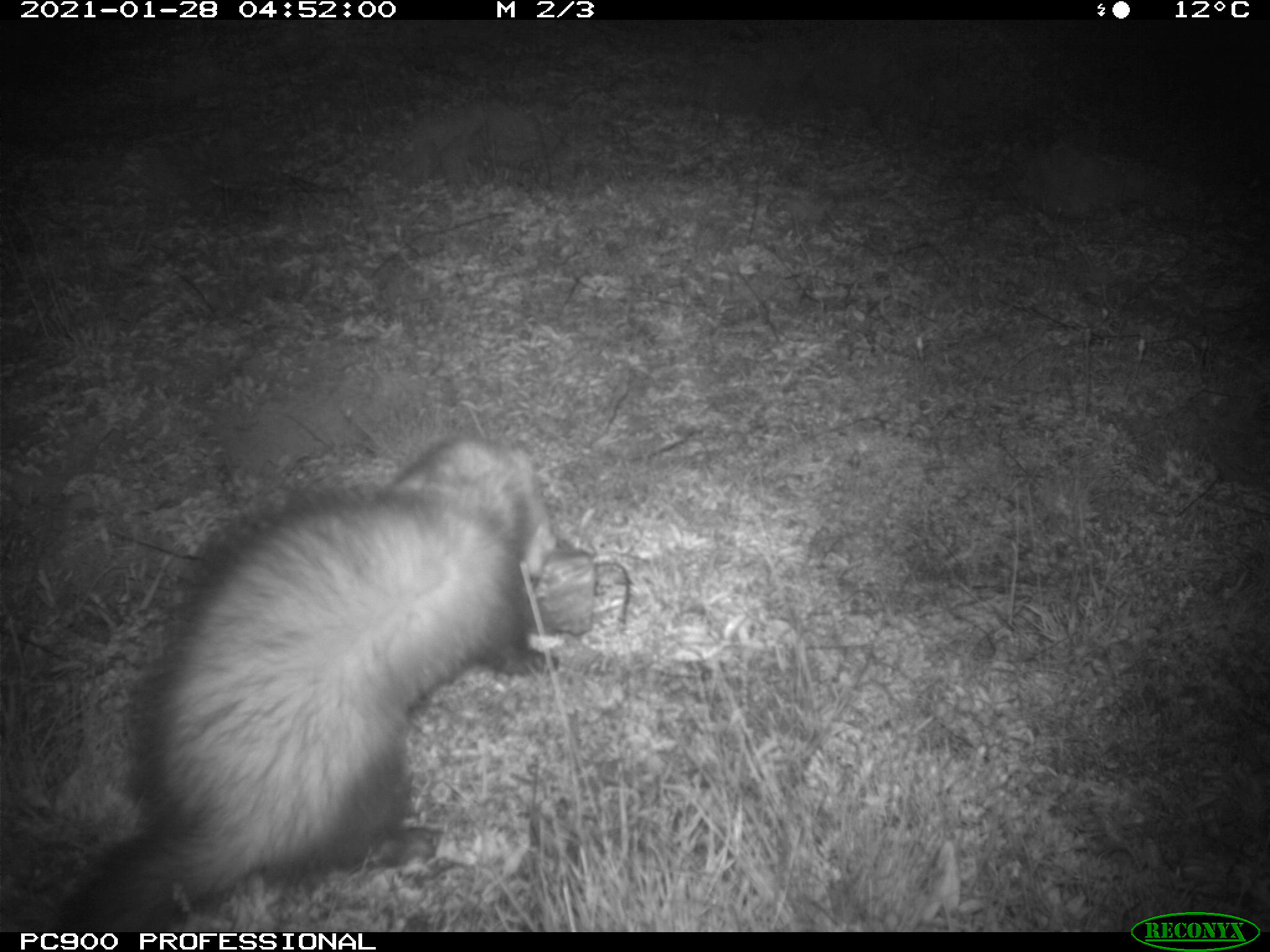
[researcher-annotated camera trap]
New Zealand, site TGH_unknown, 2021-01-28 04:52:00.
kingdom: Animalia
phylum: Chordata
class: Mammalia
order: Carnivora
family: Mustelidae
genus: Mustela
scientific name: Mustela furo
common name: ferret